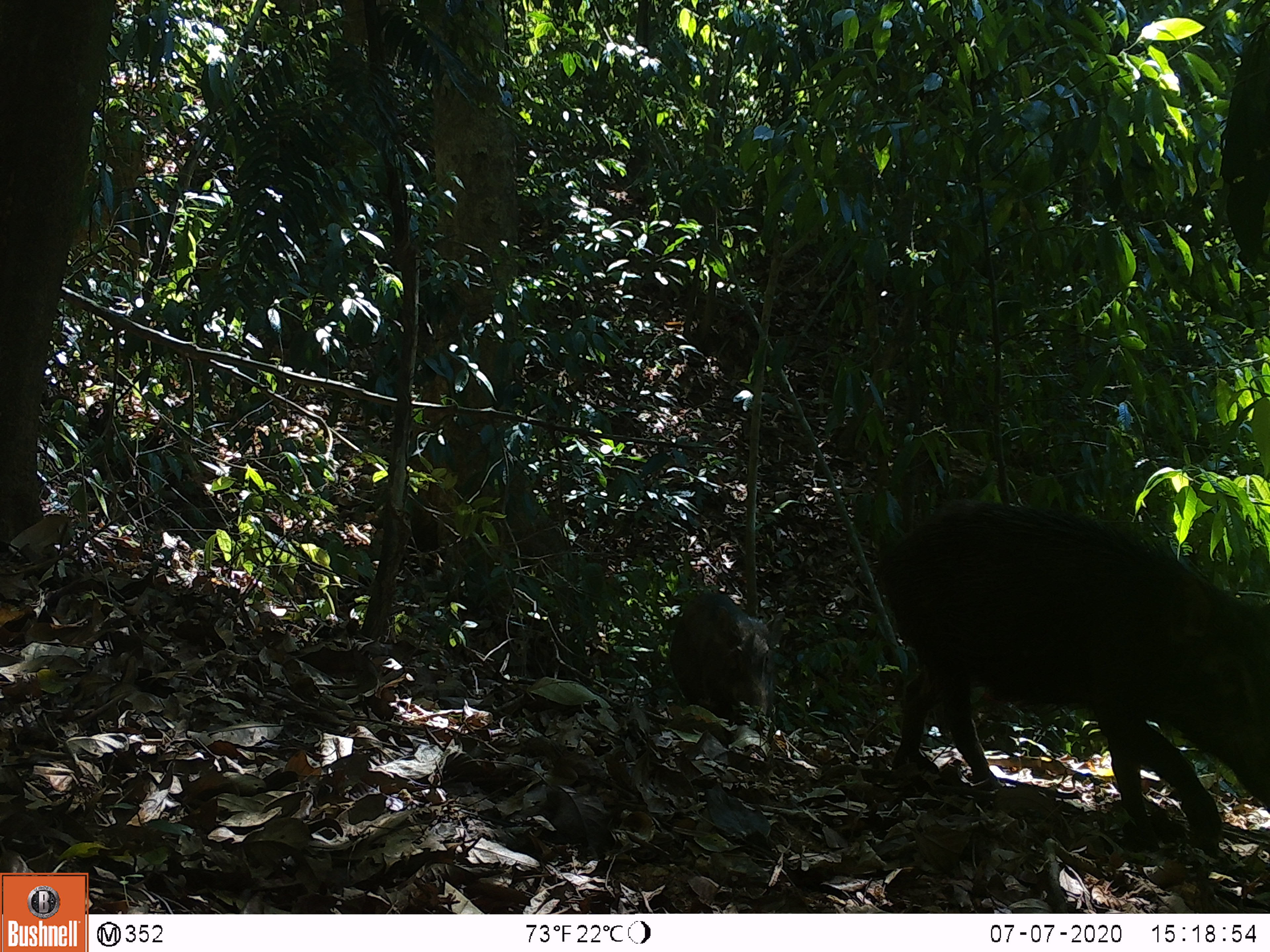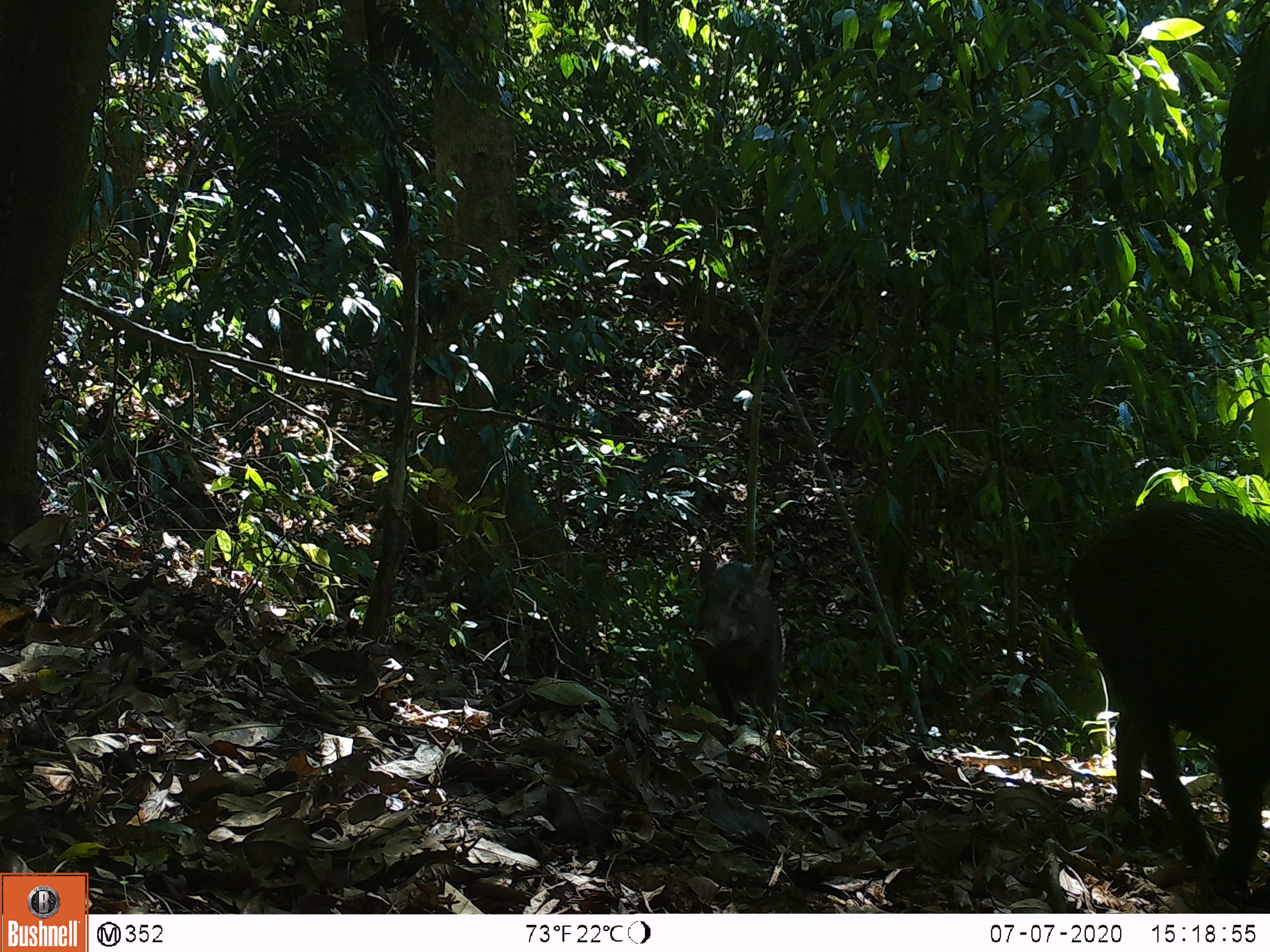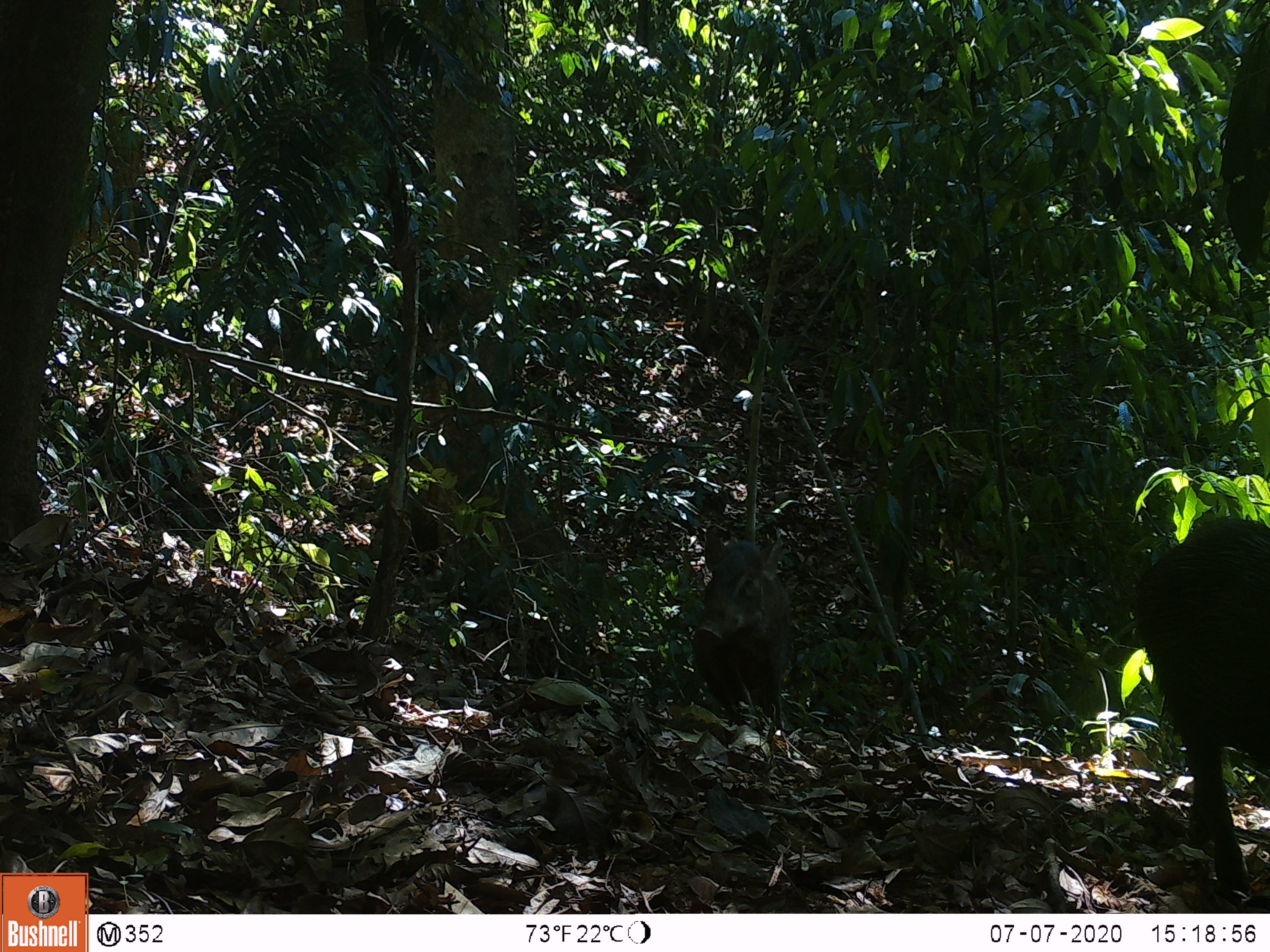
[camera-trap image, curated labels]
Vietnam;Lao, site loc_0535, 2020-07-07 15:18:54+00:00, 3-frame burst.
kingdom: Animalia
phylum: Chordata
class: Mammalia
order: Artiodactyla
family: Suidae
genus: Sus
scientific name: Sus scrofa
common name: eurasian wild pig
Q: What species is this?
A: Eurasian wild pig (Sus scrofa).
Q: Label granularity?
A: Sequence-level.